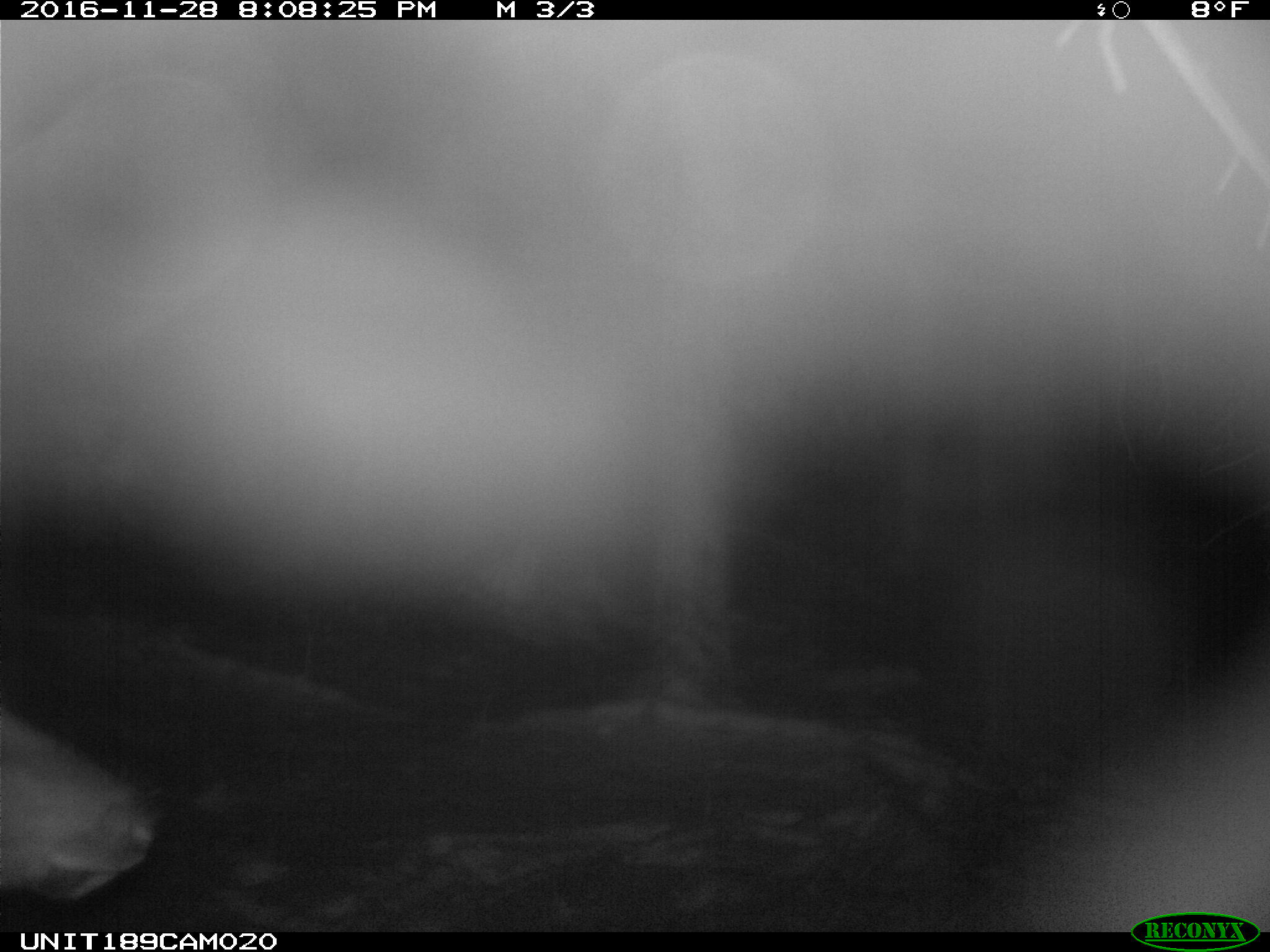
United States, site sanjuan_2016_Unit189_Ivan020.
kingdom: Animalia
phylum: Chordata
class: Mammalia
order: Artiodactyla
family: Cervidae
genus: Cervus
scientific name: Cervus elaphus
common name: red deer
Cervus elaphus (red deer).